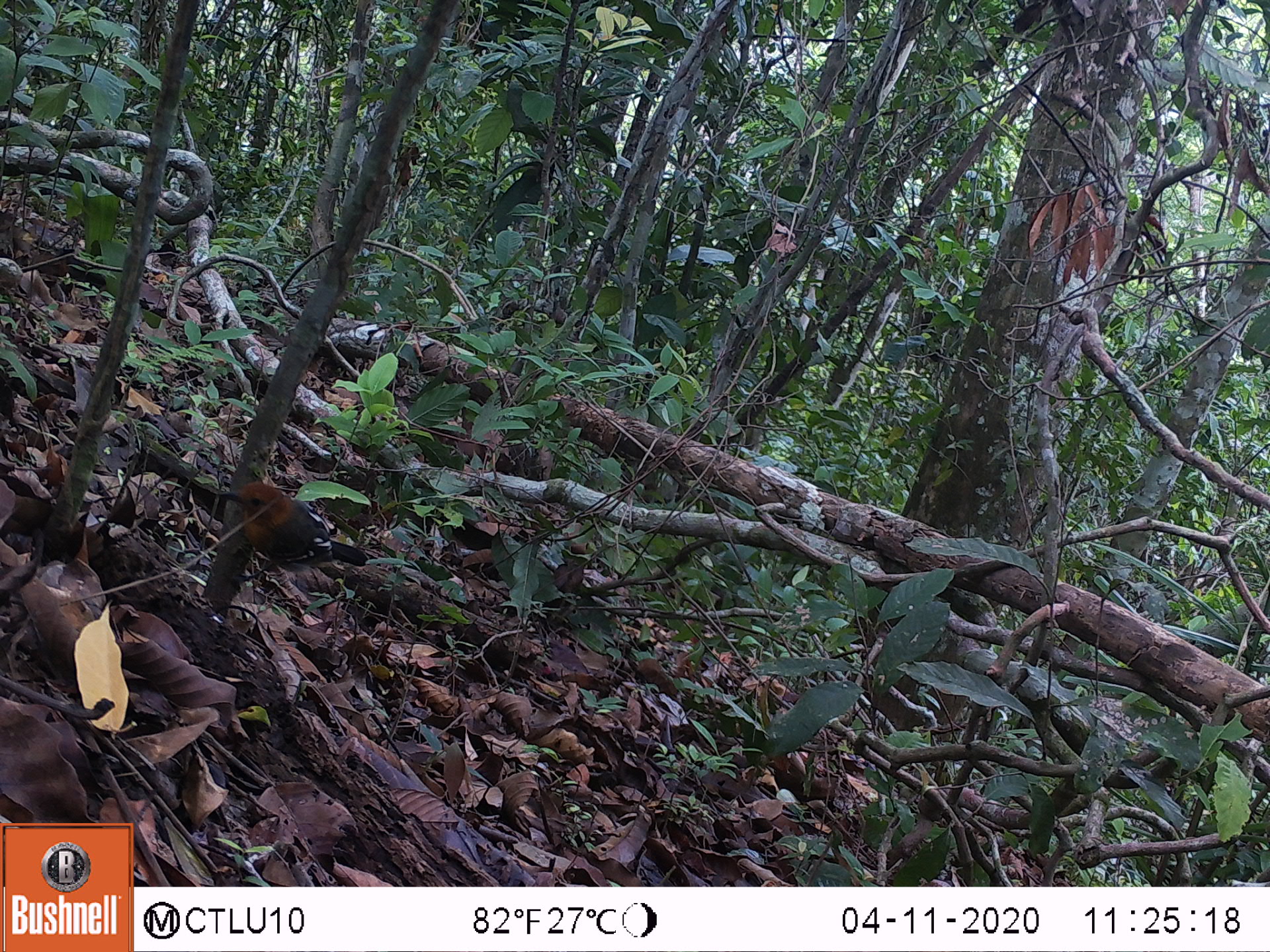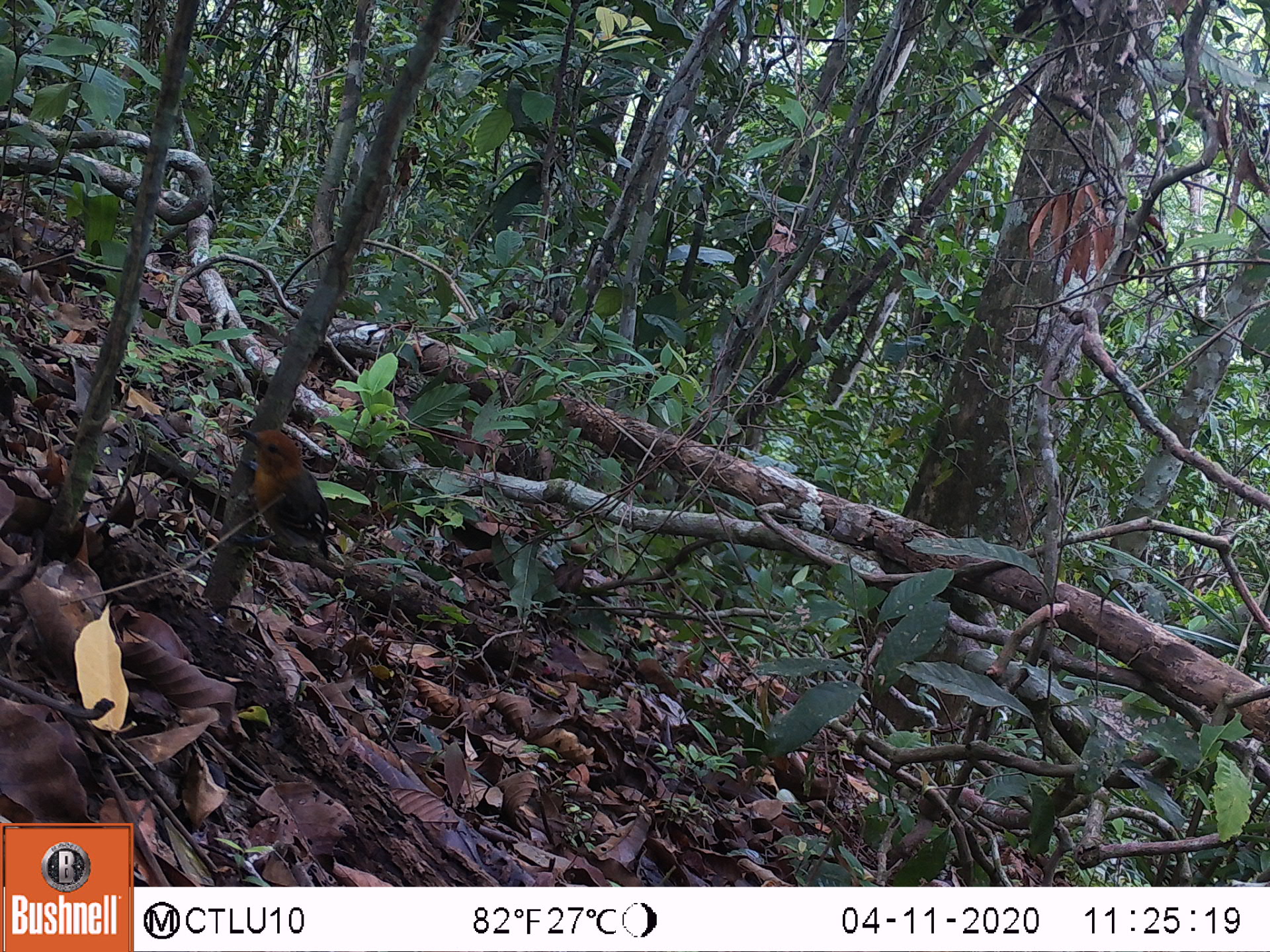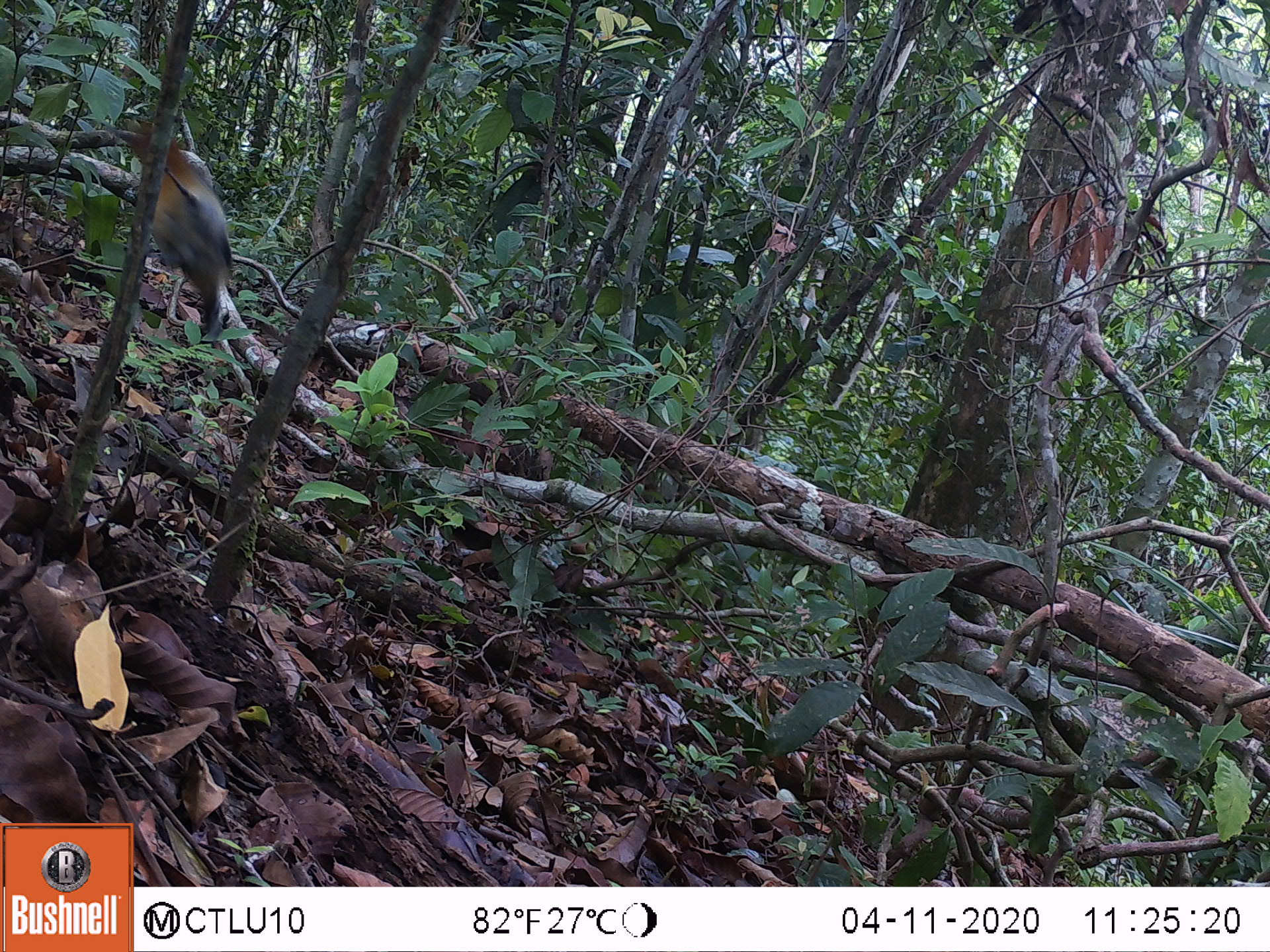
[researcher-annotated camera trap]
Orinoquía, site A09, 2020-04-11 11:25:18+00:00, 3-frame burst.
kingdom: Animalia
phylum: Chordata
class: Aves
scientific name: Aves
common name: bird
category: unknown bird